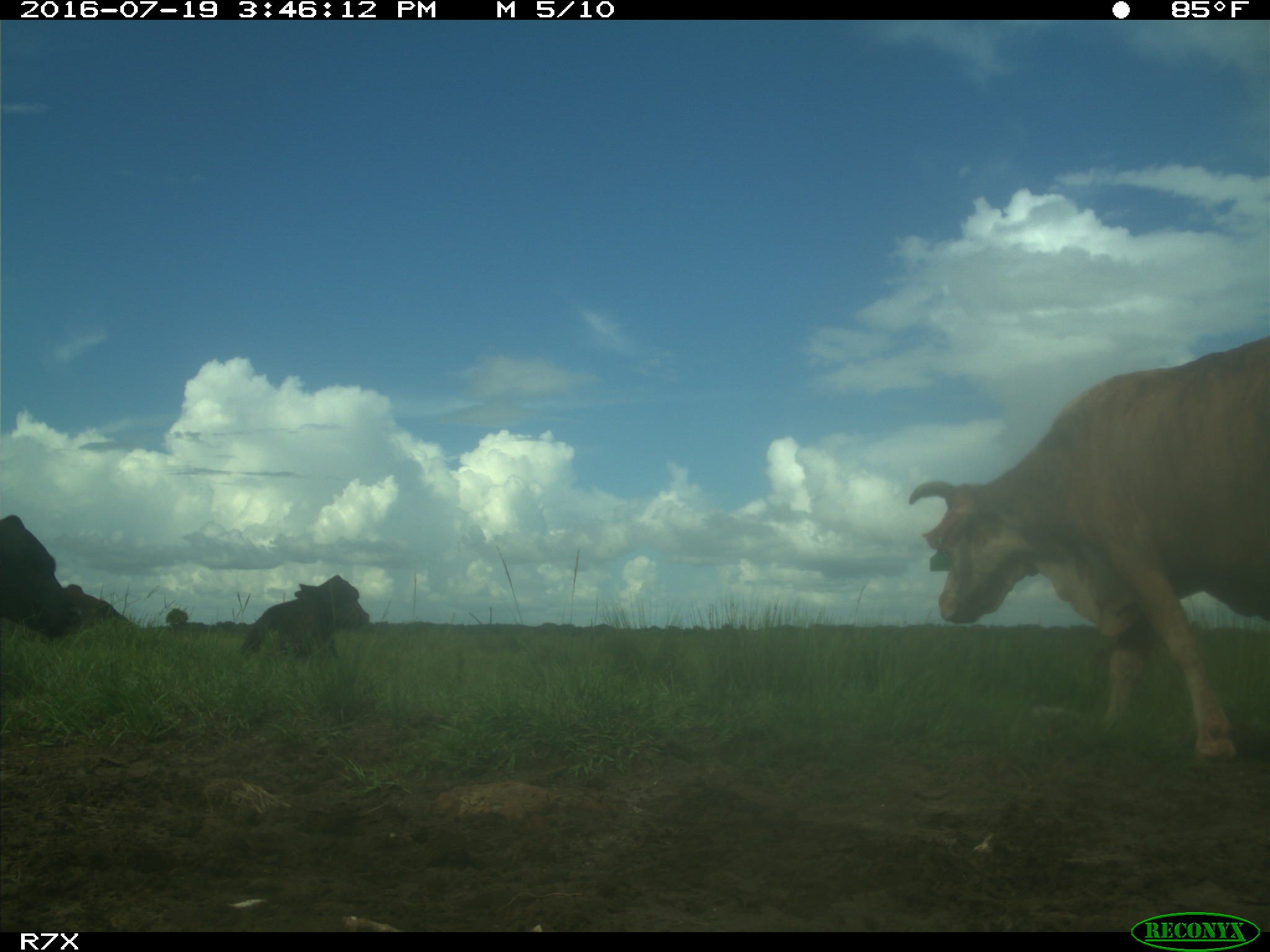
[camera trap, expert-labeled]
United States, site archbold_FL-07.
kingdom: Animalia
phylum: Chordata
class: Mammalia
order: Artiodactyla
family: Bovidae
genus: Bos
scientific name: Bos taurus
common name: domestic cow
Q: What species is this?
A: Bos taurus (domestic cow).